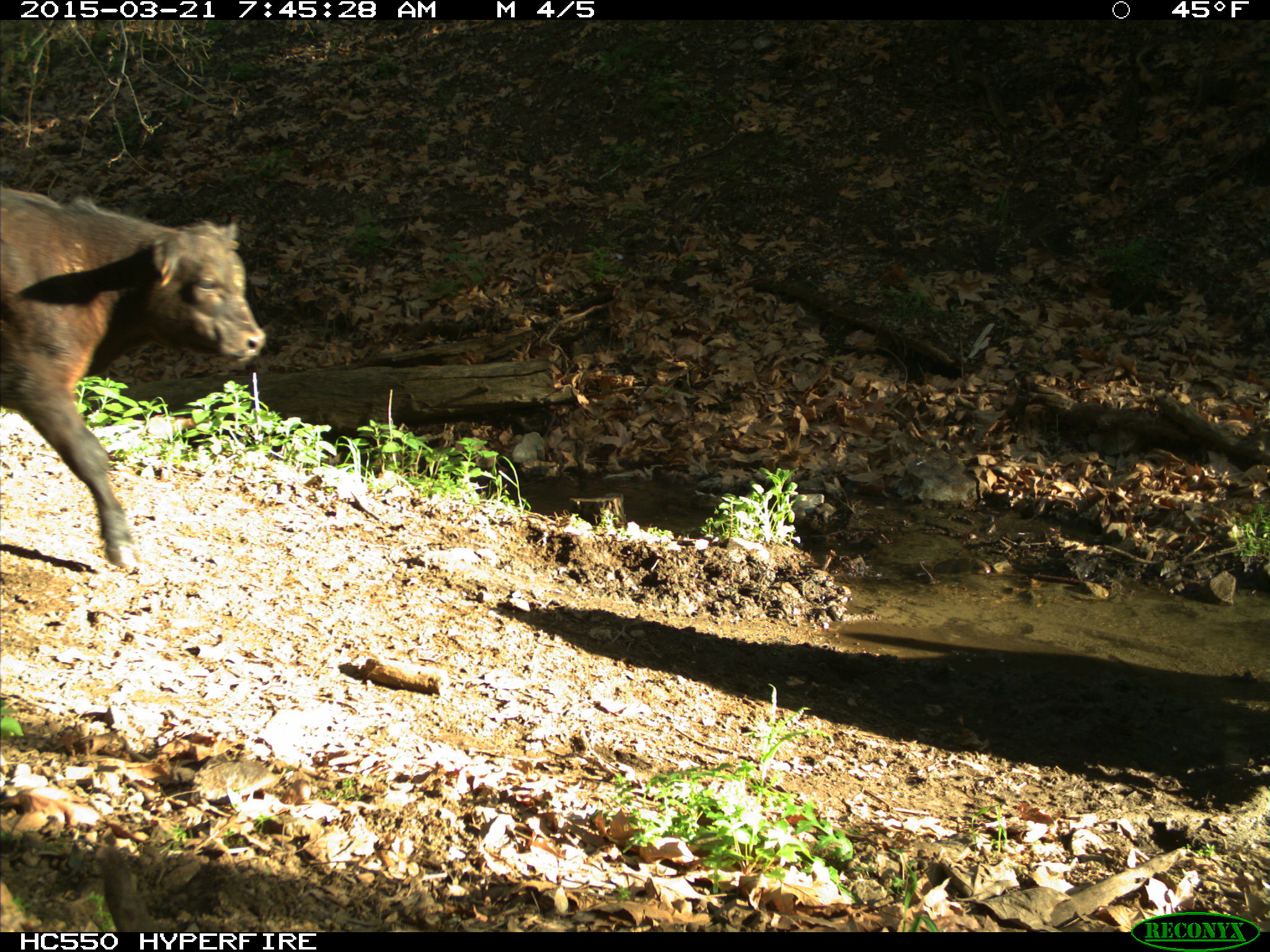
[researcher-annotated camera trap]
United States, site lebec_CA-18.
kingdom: Animalia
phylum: Chordata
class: Mammalia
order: Artiodactyla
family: Bovidae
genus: Bos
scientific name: Bos taurus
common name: domestic cow